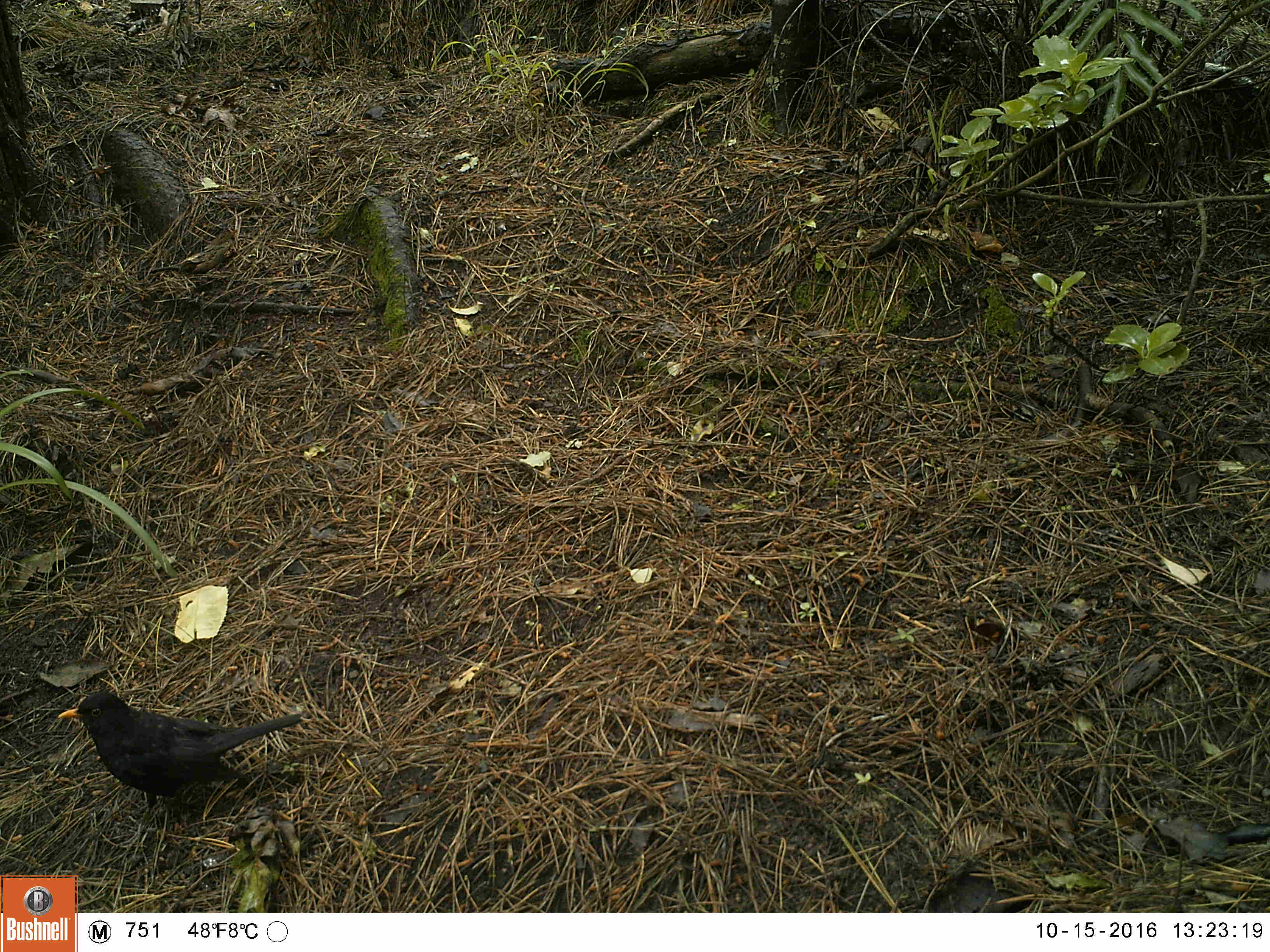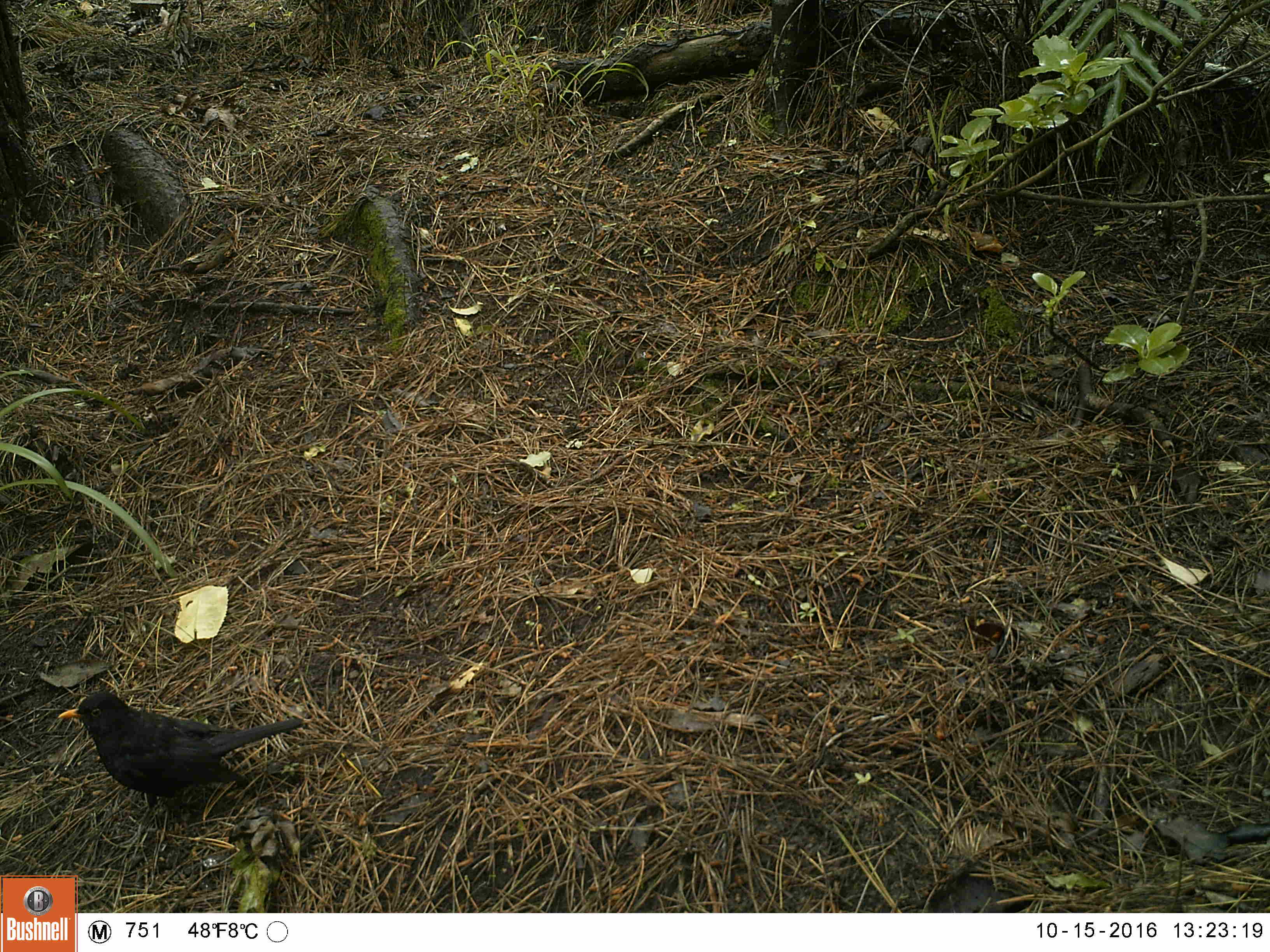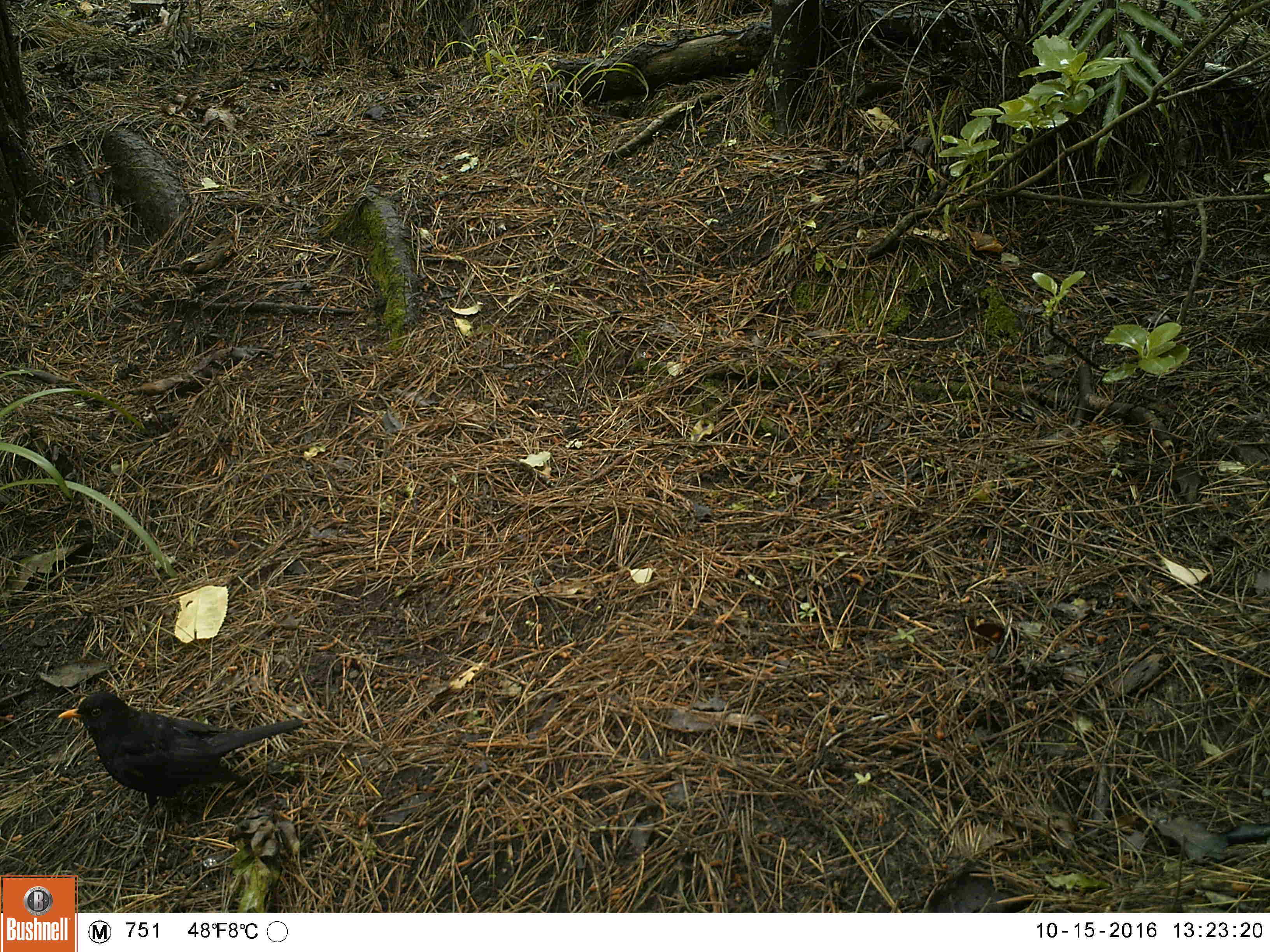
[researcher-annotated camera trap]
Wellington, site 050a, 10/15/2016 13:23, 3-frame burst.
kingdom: Animalia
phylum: Chordata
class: Aves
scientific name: Aves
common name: bird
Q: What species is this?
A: Bird (Aves).